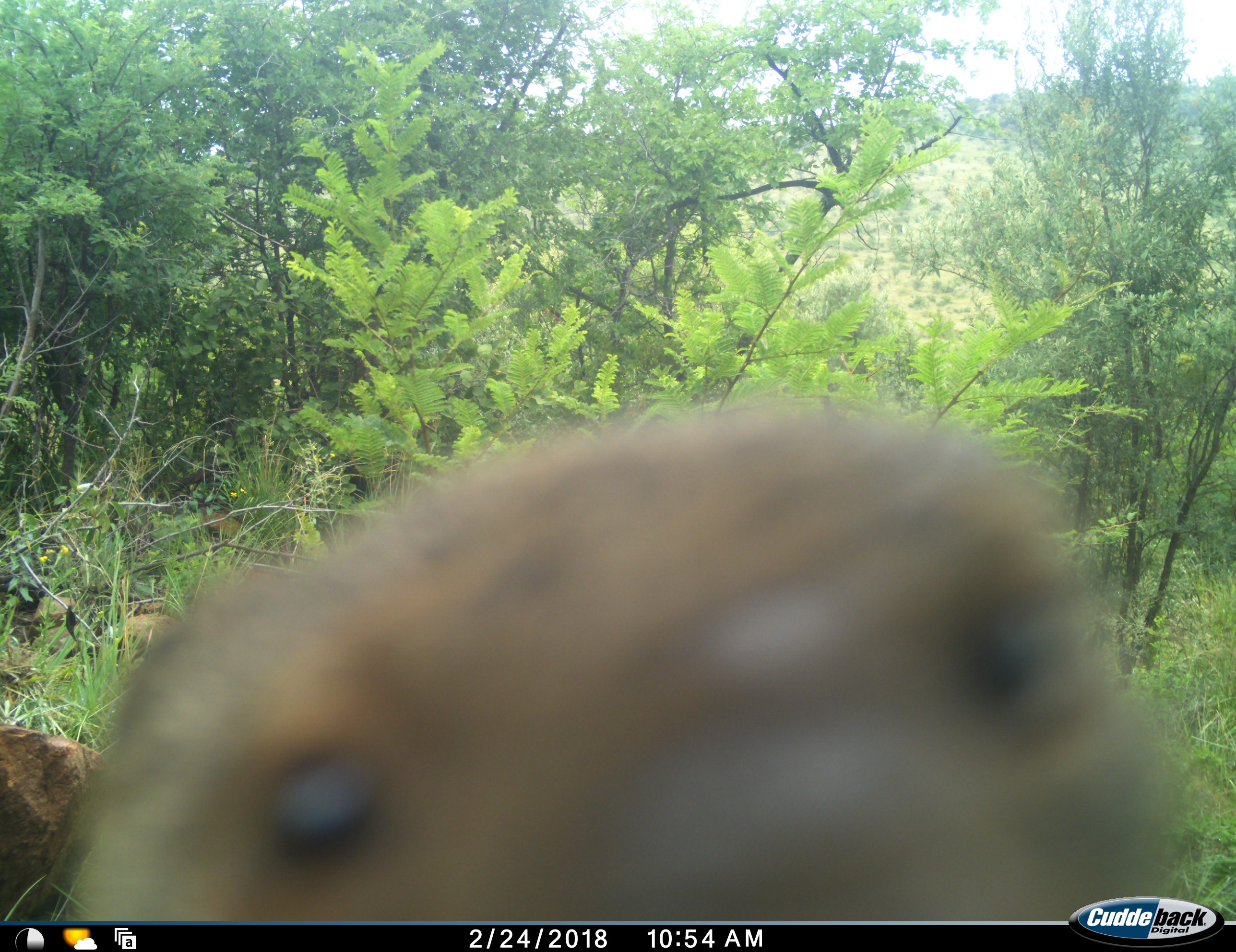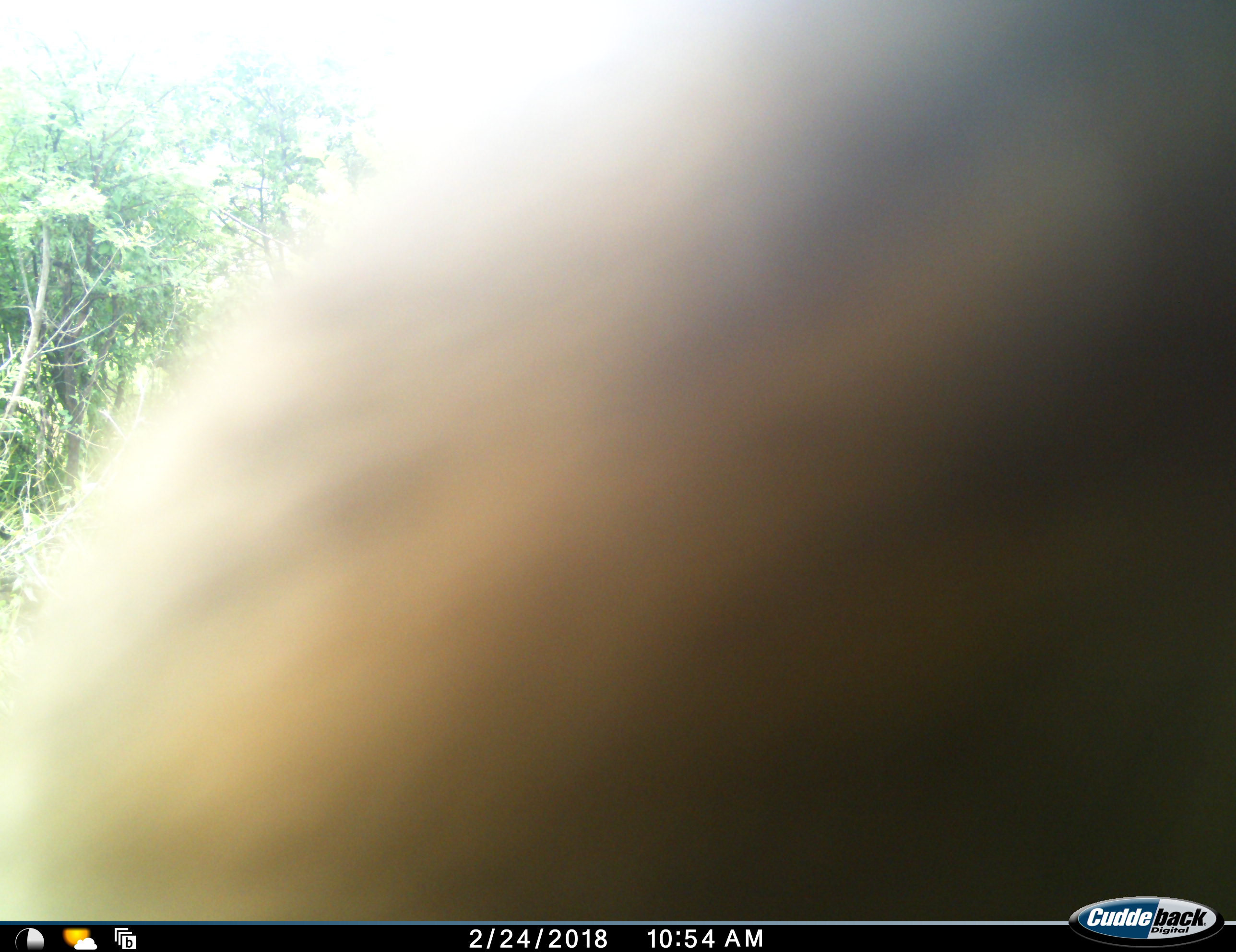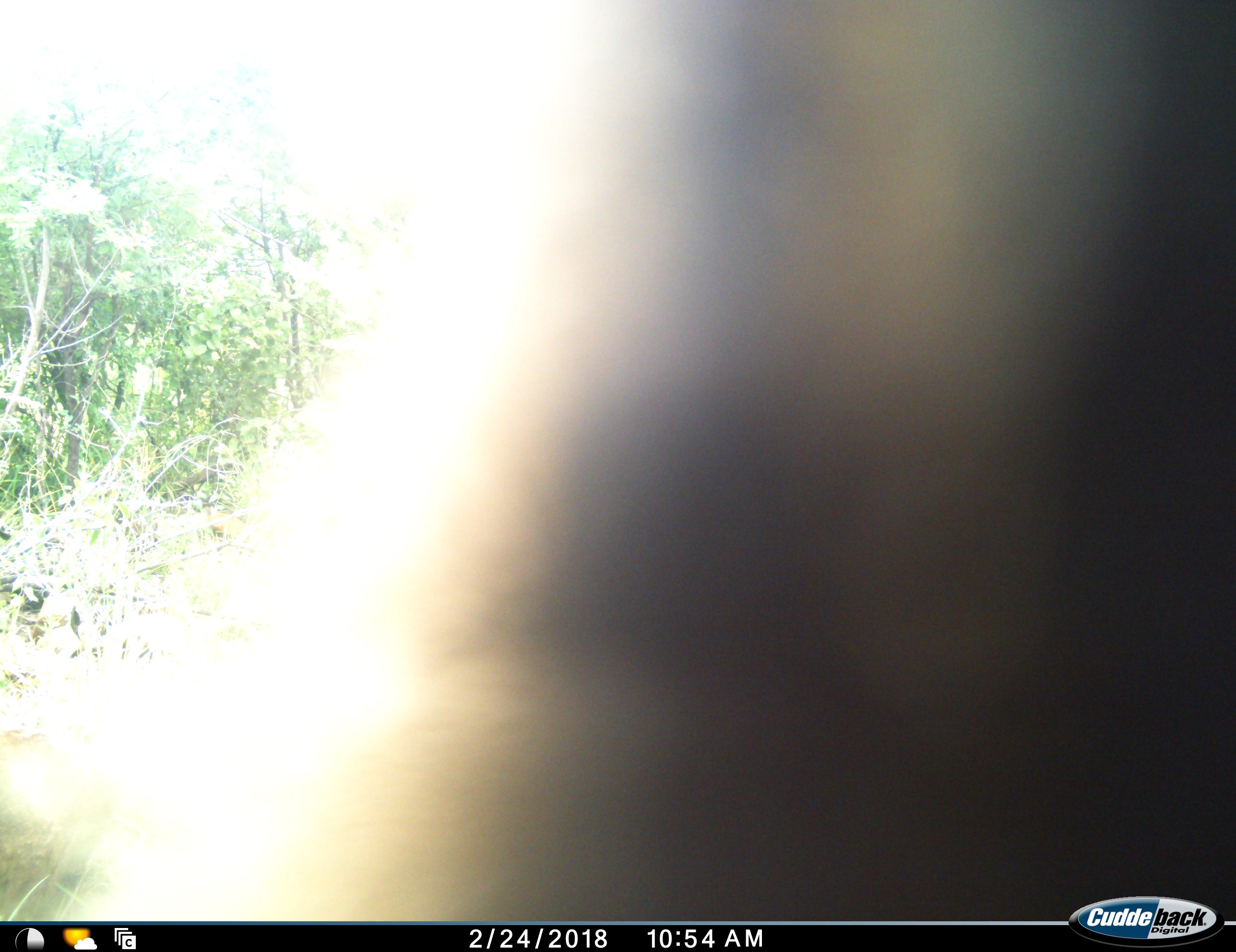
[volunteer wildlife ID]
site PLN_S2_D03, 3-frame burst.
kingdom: Animalia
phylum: Chordata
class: Mammalia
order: Carnivora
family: Herpestidae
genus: Herpestes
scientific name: Herpestes sanguineus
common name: slender mongoose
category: mongooseslender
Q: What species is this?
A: Mongooseslender (slender mongoose) (Herpestes sanguineus).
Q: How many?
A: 1.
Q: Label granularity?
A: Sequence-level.